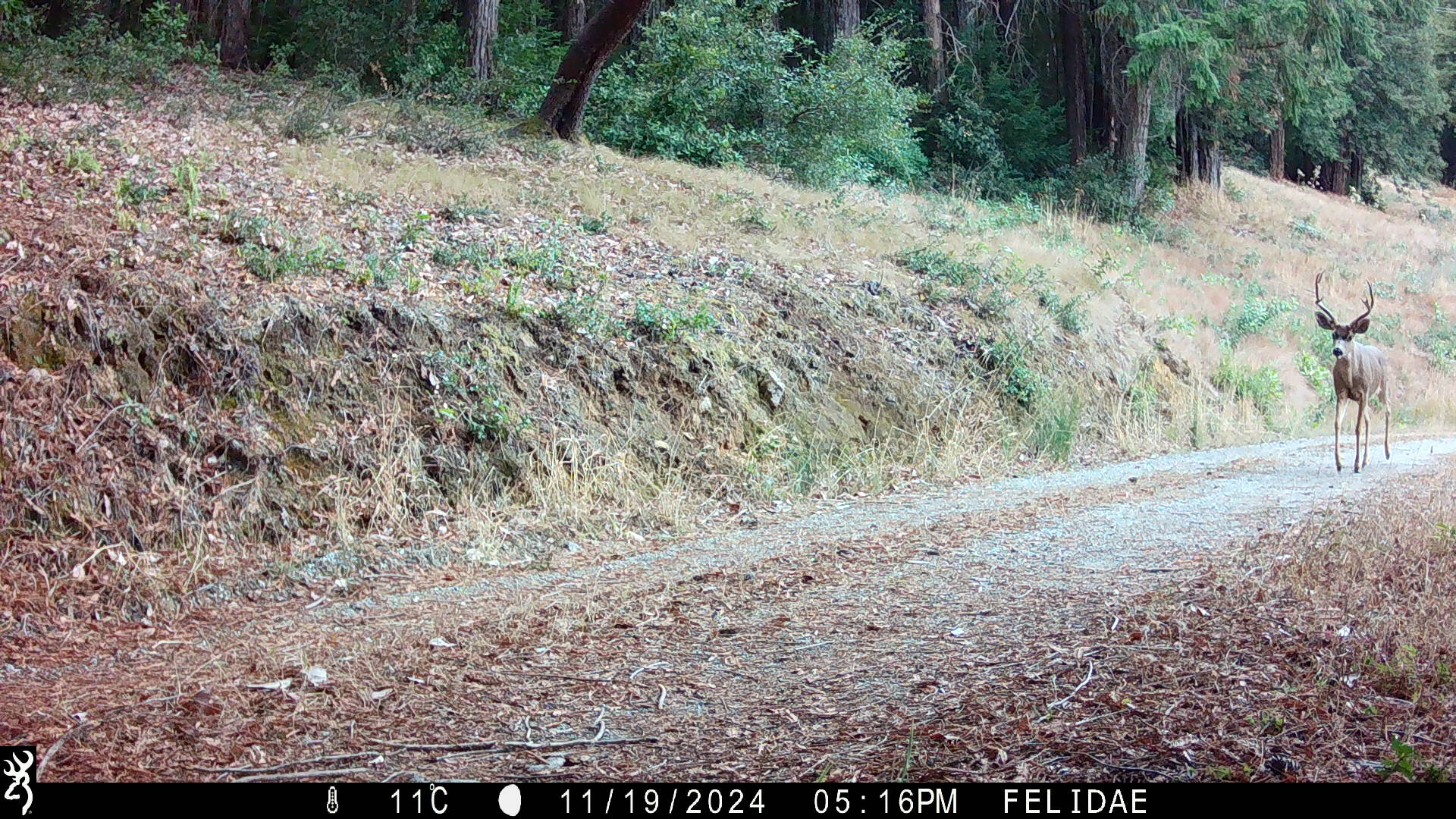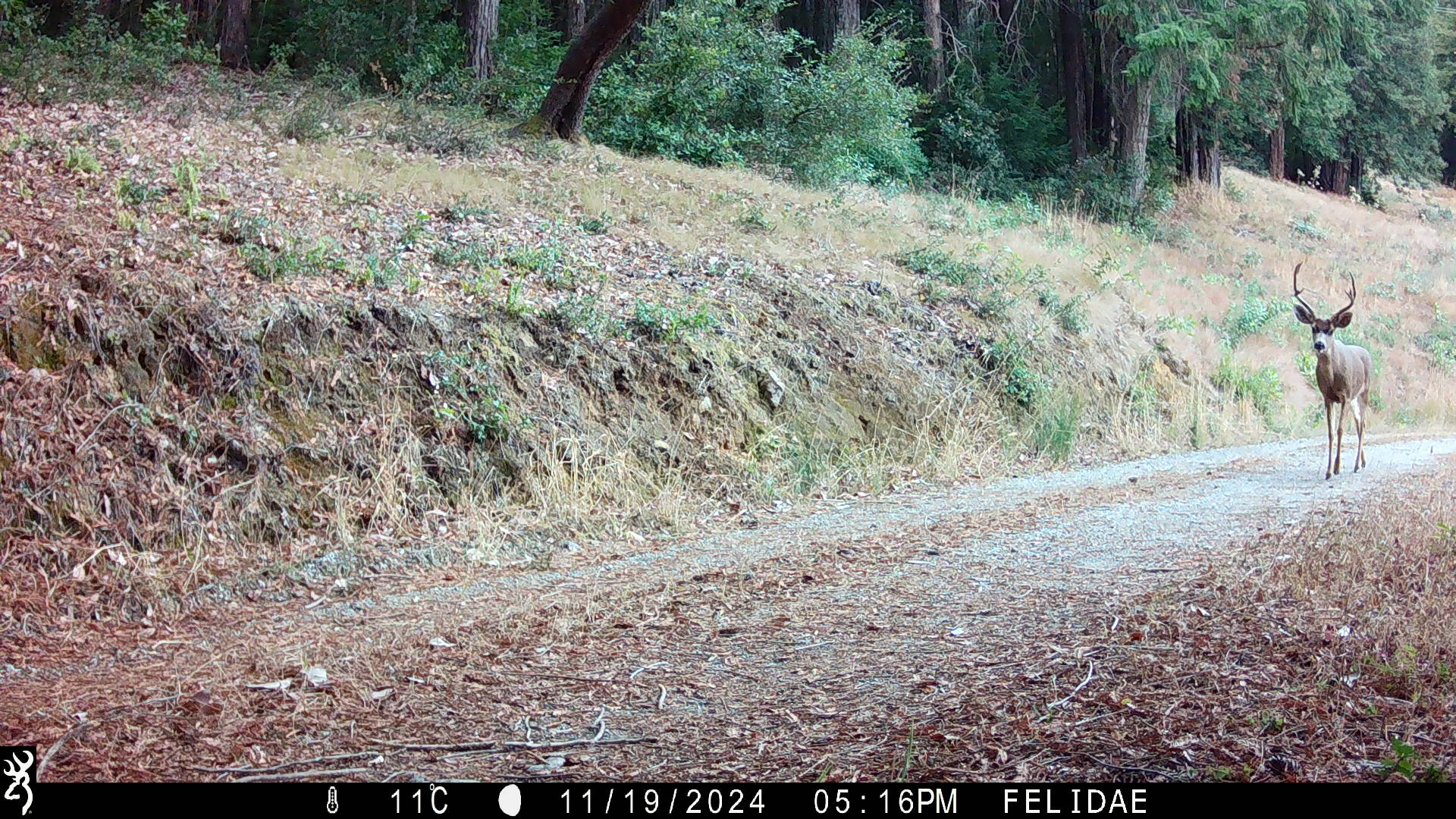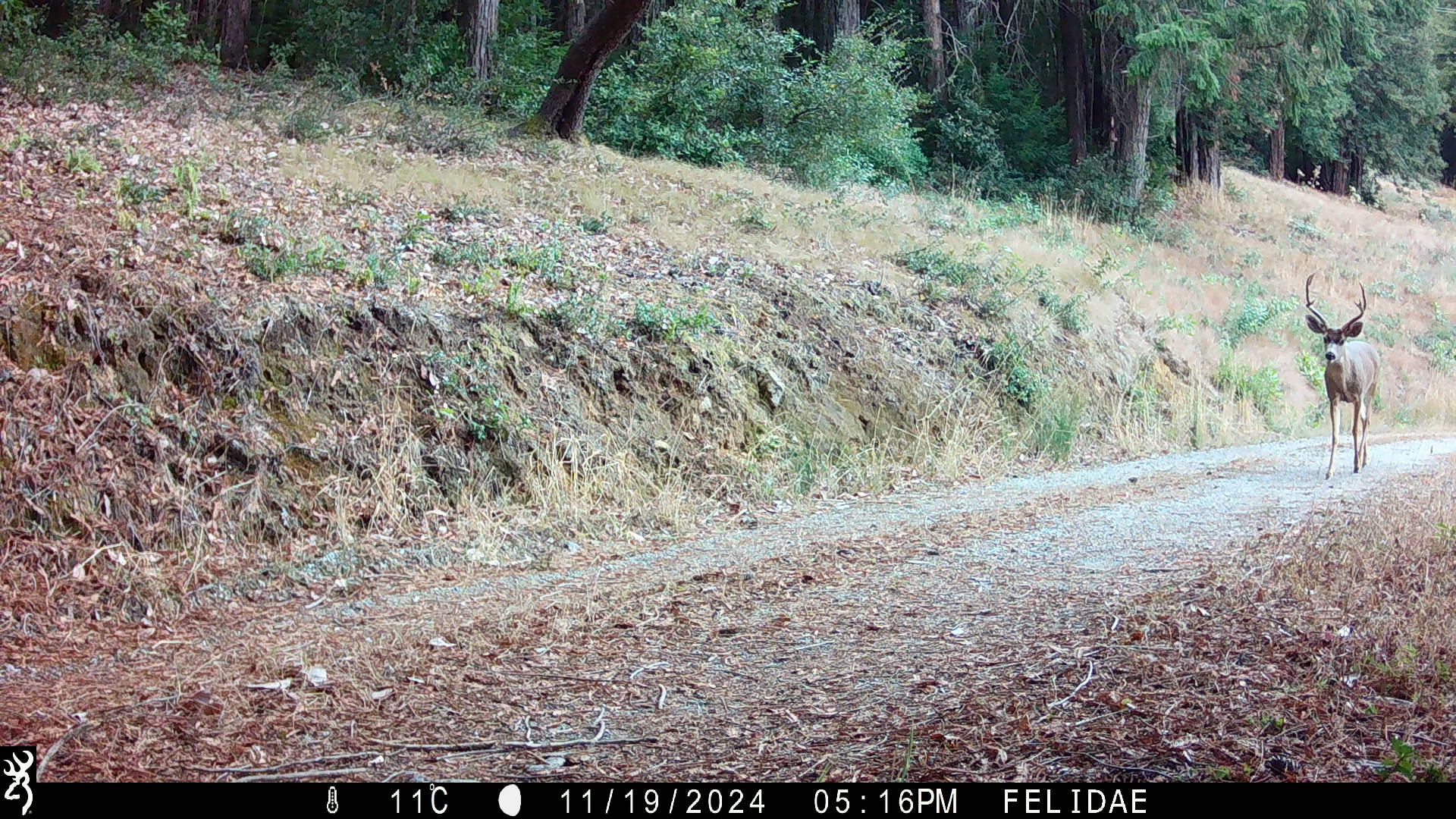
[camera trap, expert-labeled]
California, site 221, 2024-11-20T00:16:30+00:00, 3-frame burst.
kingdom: Animalia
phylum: Chordata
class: Mammalia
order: Artiodactyla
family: Cervidae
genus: Odocoileus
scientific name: Odocoileus hemionus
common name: mule deer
Mule deer (Odocoileus hemionus).